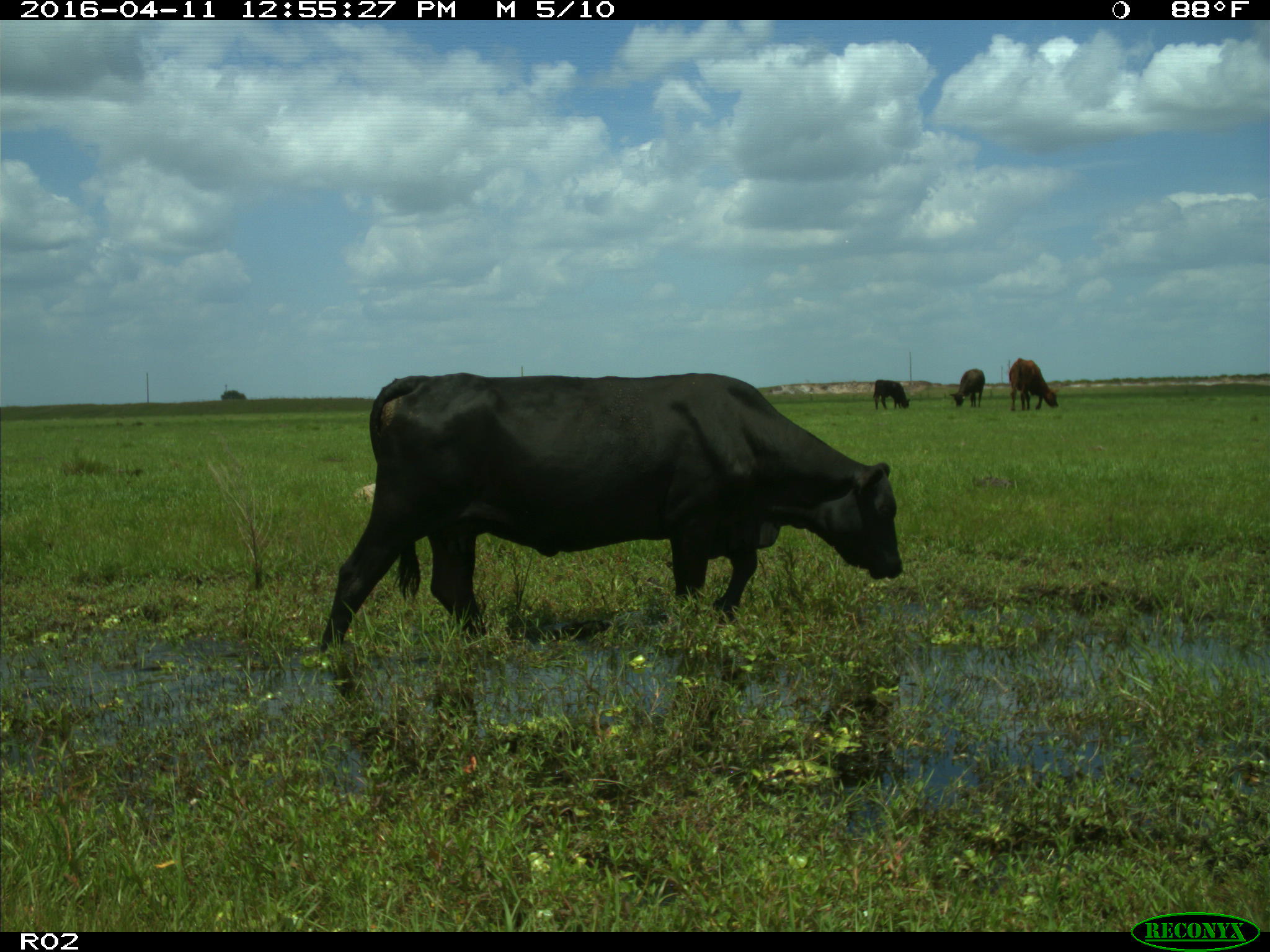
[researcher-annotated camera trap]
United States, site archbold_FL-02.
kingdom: Animalia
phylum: Chordata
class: Mammalia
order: Artiodactyla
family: Bovidae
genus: Bos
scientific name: Bos taurus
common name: domestic cow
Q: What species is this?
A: Bos taurus (domestic cow).